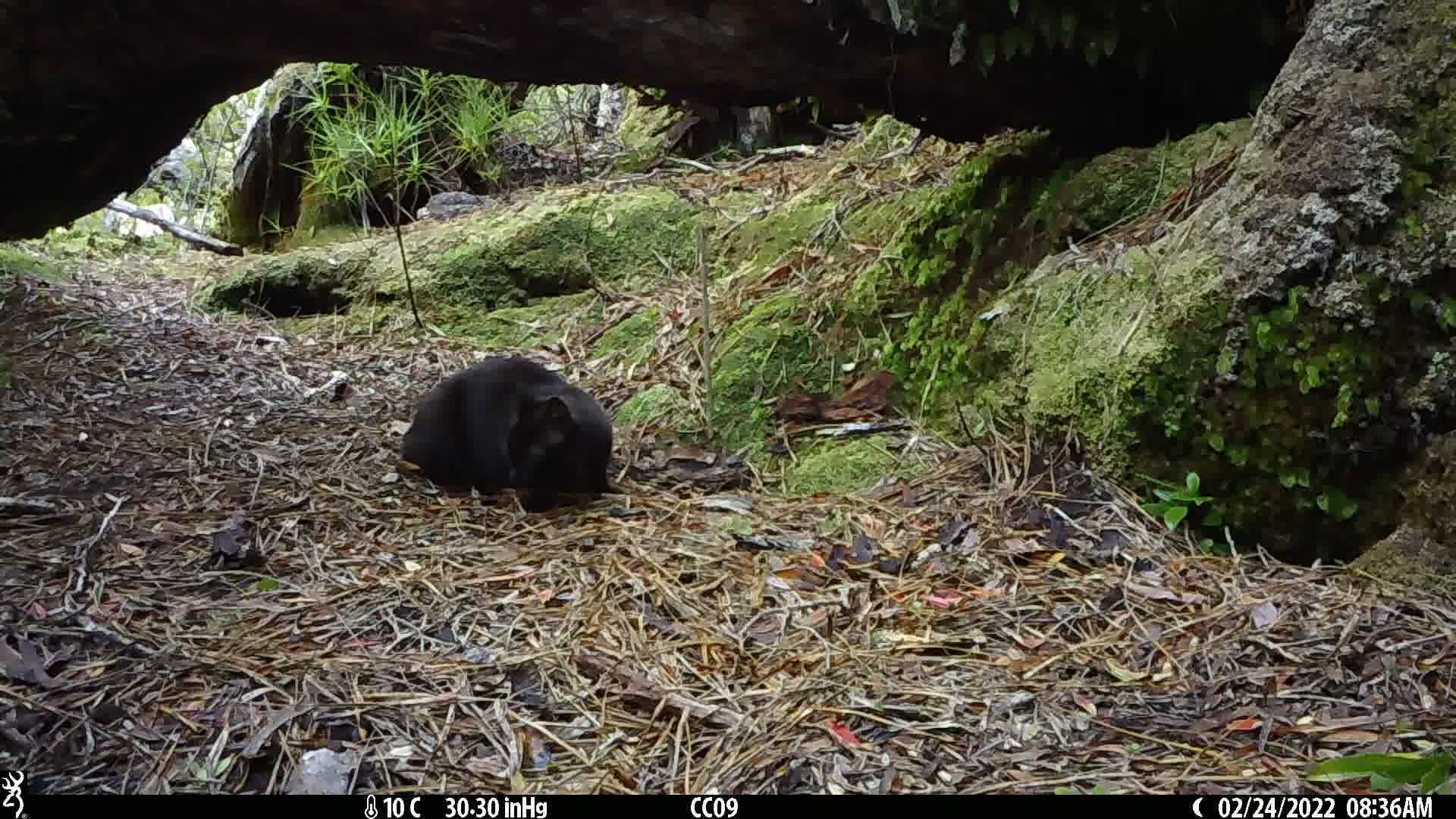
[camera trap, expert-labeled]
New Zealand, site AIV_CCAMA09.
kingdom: Animalia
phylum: Chordata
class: Mammalia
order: Carnivora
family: Felidae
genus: Felis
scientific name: Felis catus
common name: domestic cat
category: cat